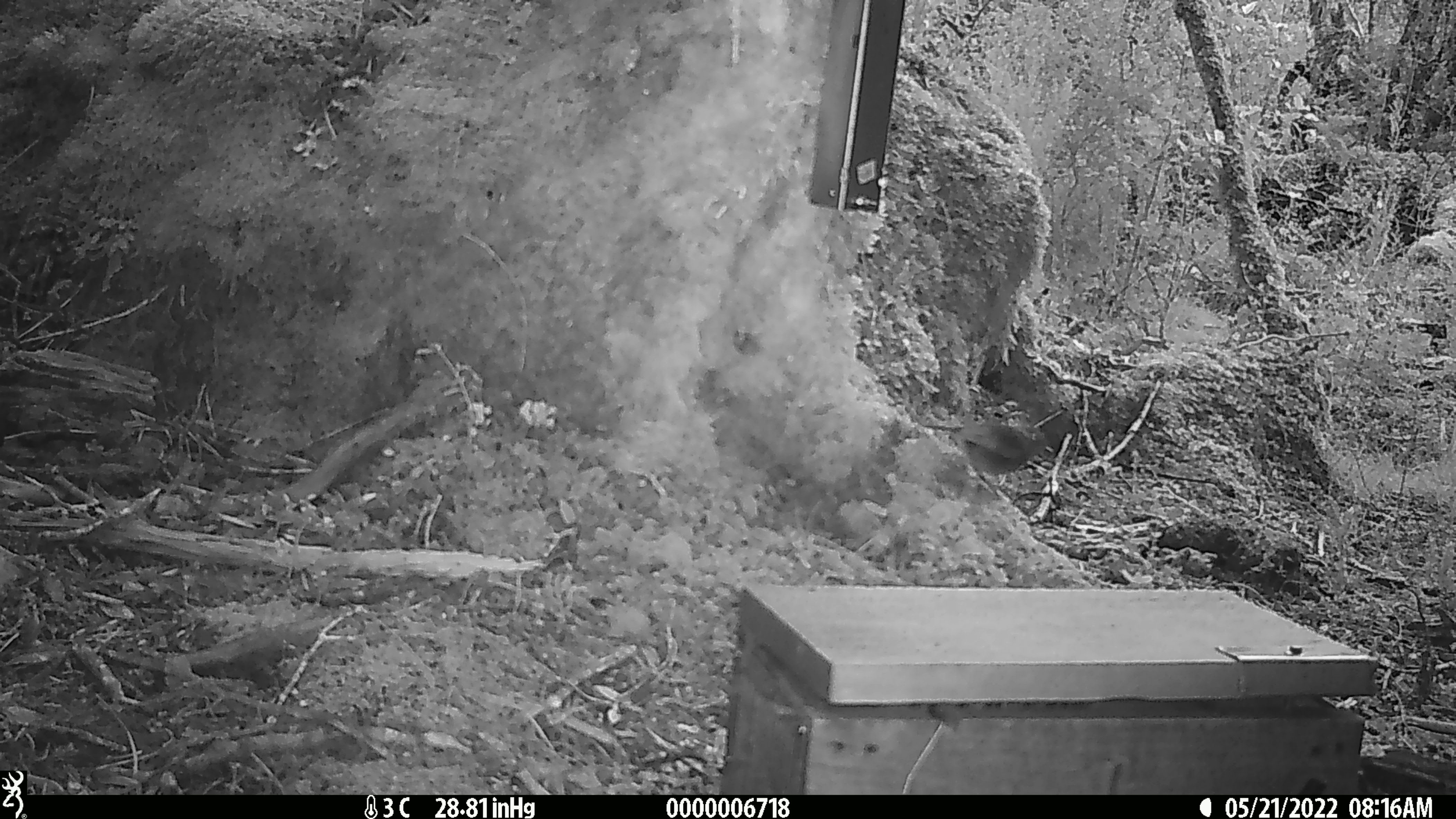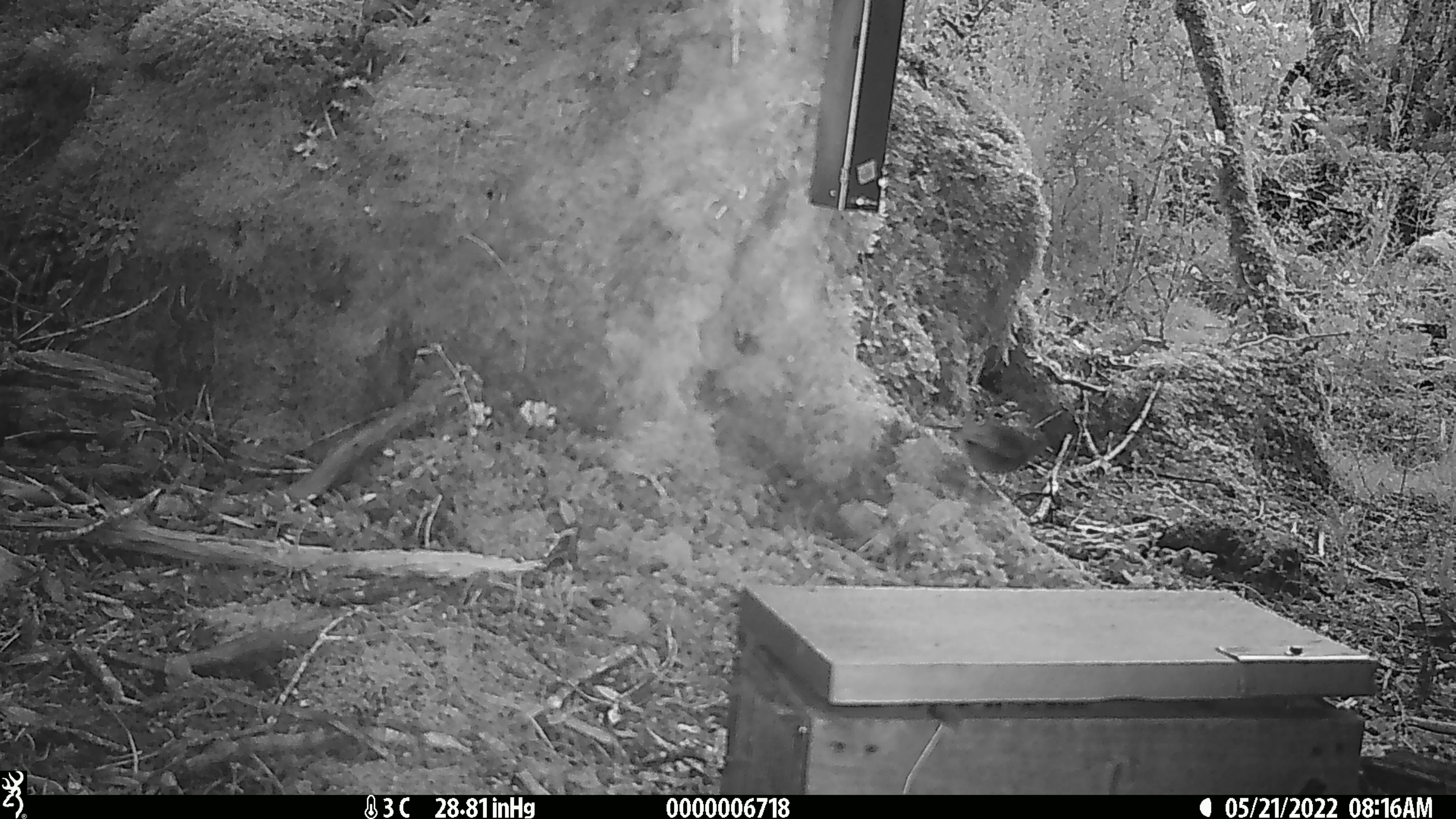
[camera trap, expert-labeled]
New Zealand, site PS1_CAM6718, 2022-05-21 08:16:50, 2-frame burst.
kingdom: Animalia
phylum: Chordata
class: Aves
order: Passeriformes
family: Petroicidae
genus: Petroica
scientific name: Petroica australis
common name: new zealand robin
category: robin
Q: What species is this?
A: Robin (new zealand robin) (Petroica australis).